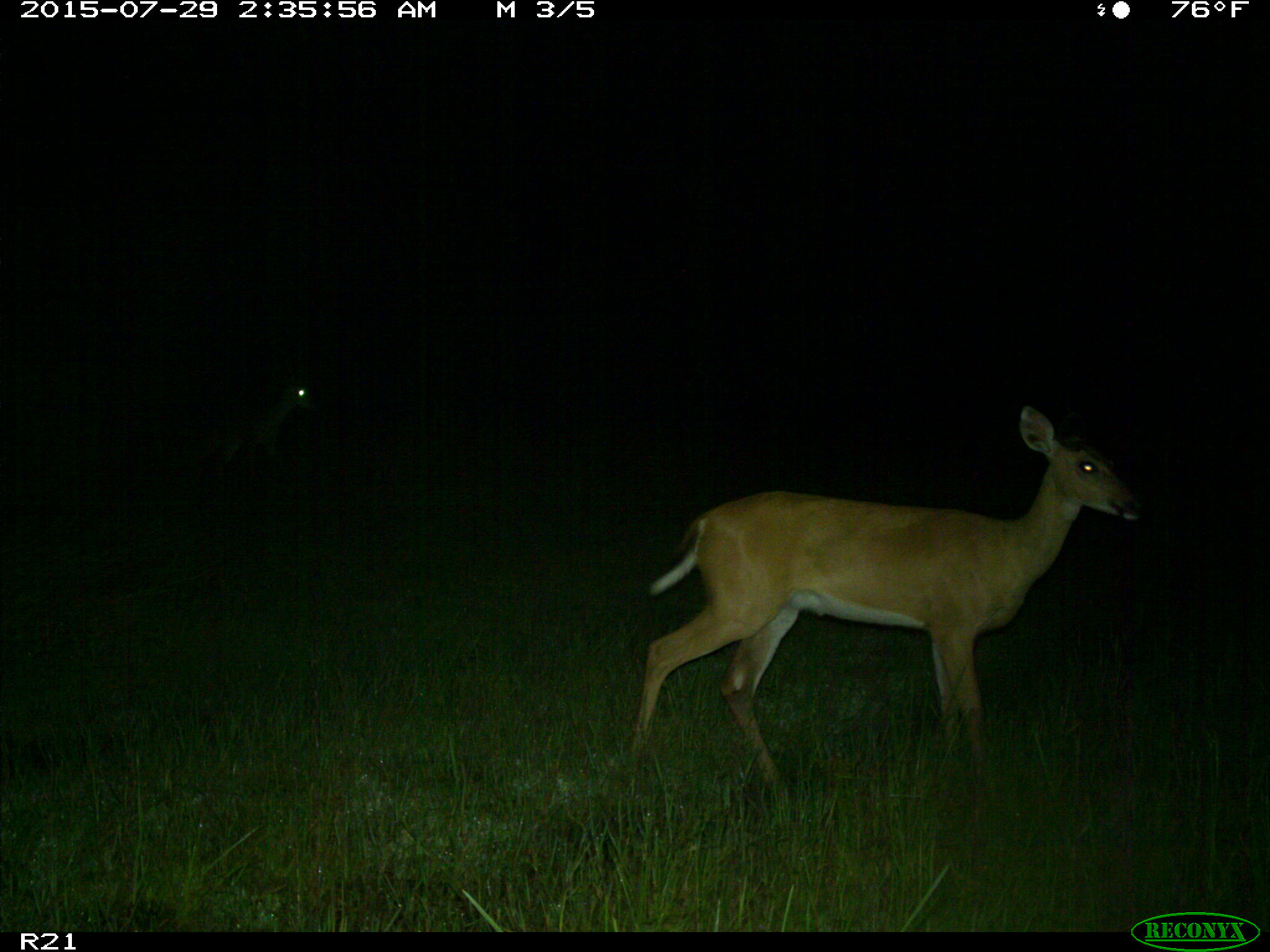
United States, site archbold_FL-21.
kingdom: Animalia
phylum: Chordata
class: Mammalia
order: Artiodactyla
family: Cervidae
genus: Odocoileus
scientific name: Odocoileus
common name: deer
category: unidentified deer